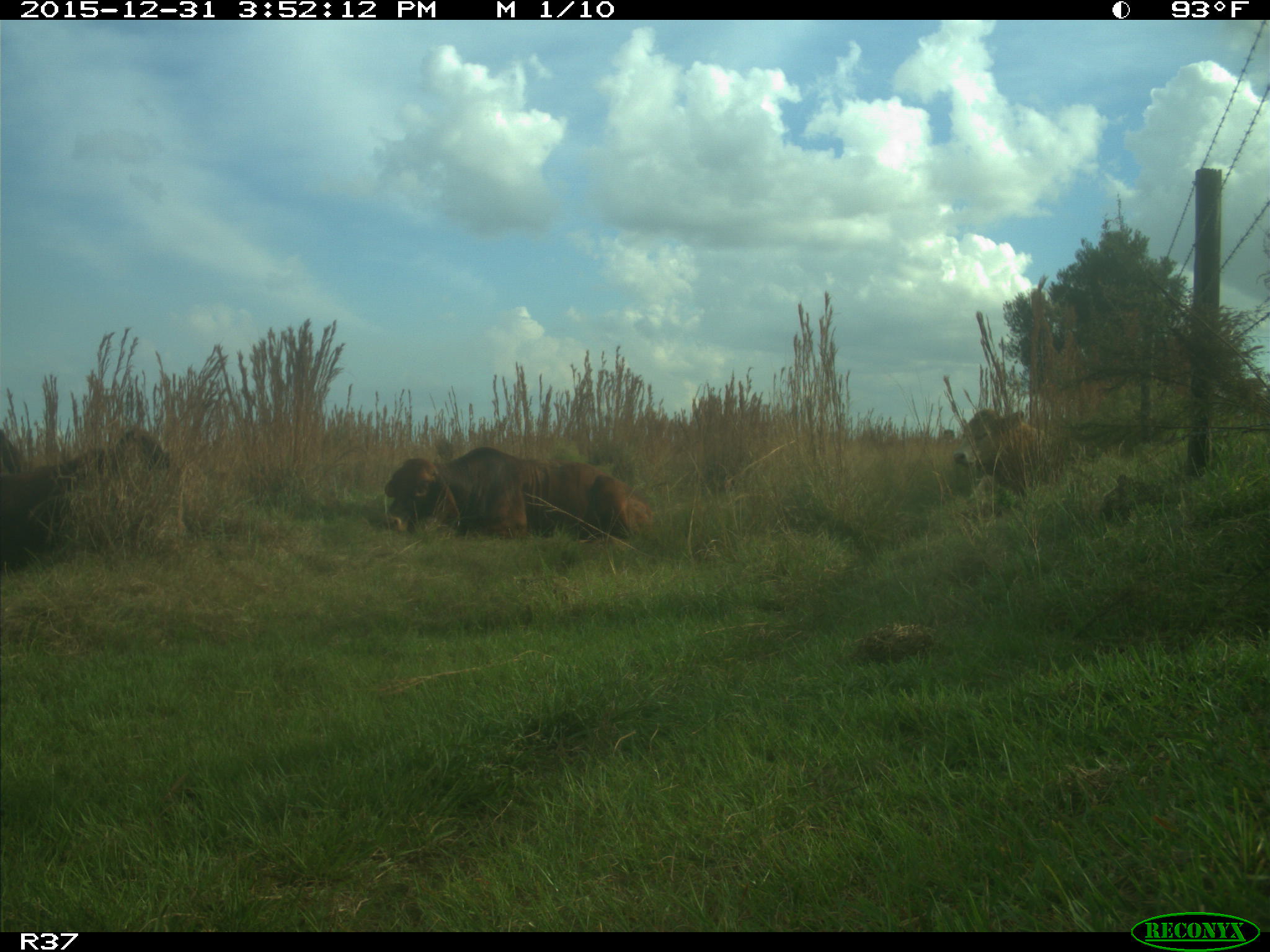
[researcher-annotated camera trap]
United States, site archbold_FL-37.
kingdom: Animalia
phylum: Chordata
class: Mammalia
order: Artiodactyla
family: Bovidae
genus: Bos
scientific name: Bos taurus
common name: domestic cow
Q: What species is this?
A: Bos taurus (domestic cow).